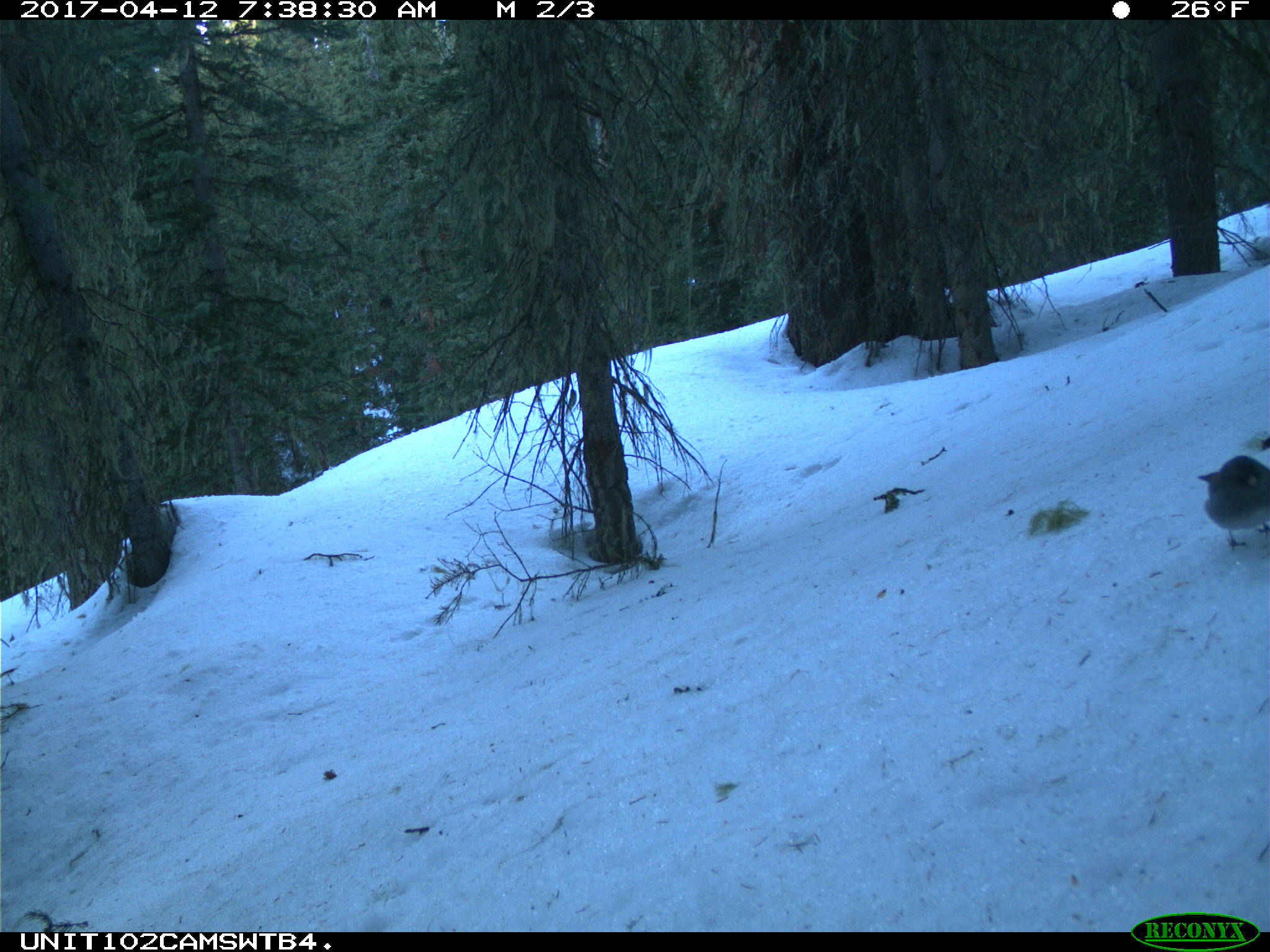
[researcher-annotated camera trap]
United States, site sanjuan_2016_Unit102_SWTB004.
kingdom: Animalia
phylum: Chordata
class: Aves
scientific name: Aves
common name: birds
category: unidentified bird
Unidentified bird (birds) (Aves).